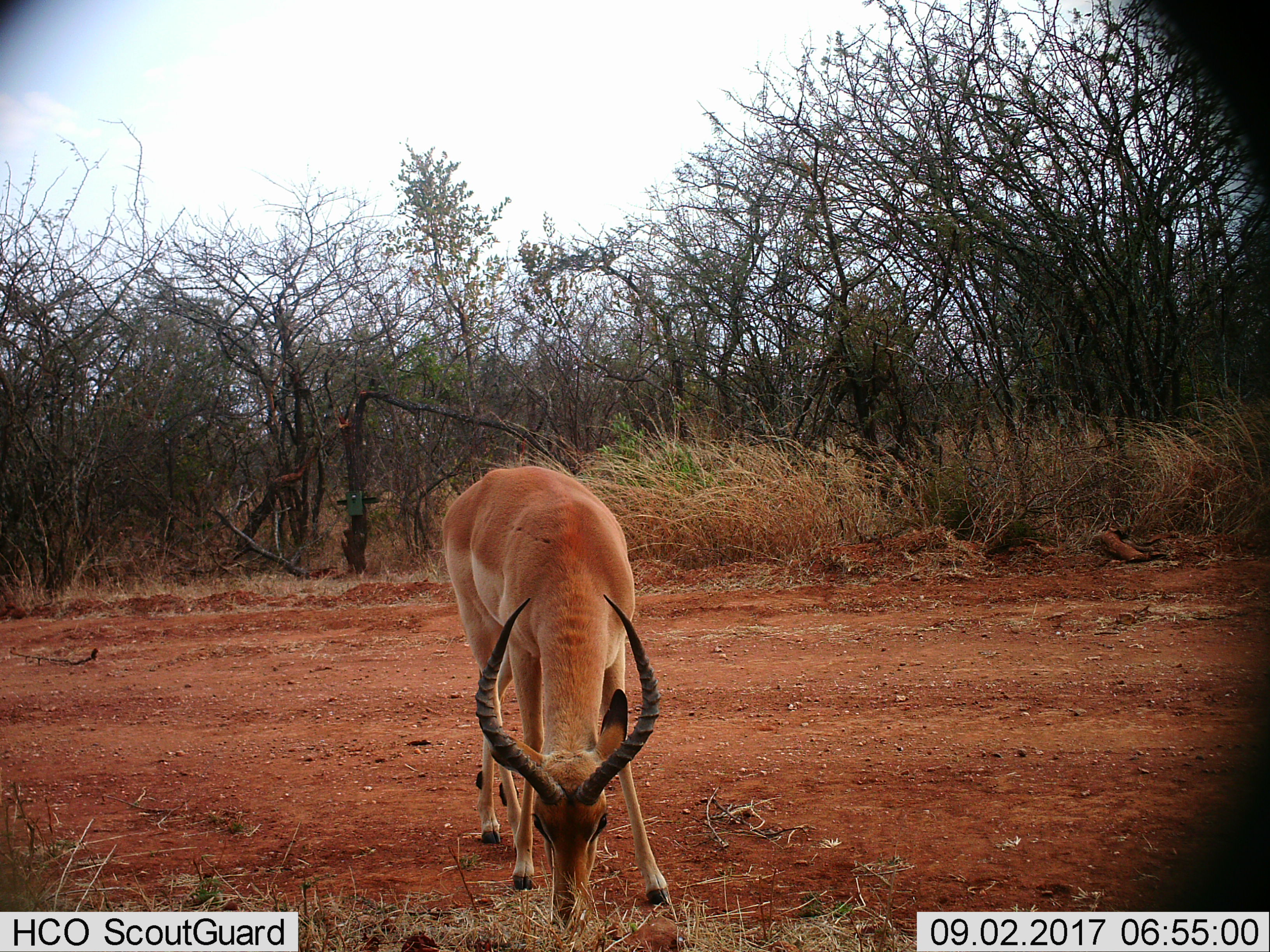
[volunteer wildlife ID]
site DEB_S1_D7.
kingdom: Animalia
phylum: Chordata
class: Mammalia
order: Artiodactyla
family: Bovidae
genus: Aepyceros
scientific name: Aepyceros melampus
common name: impala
Impala (Aepyceros melampus), count 1. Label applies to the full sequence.